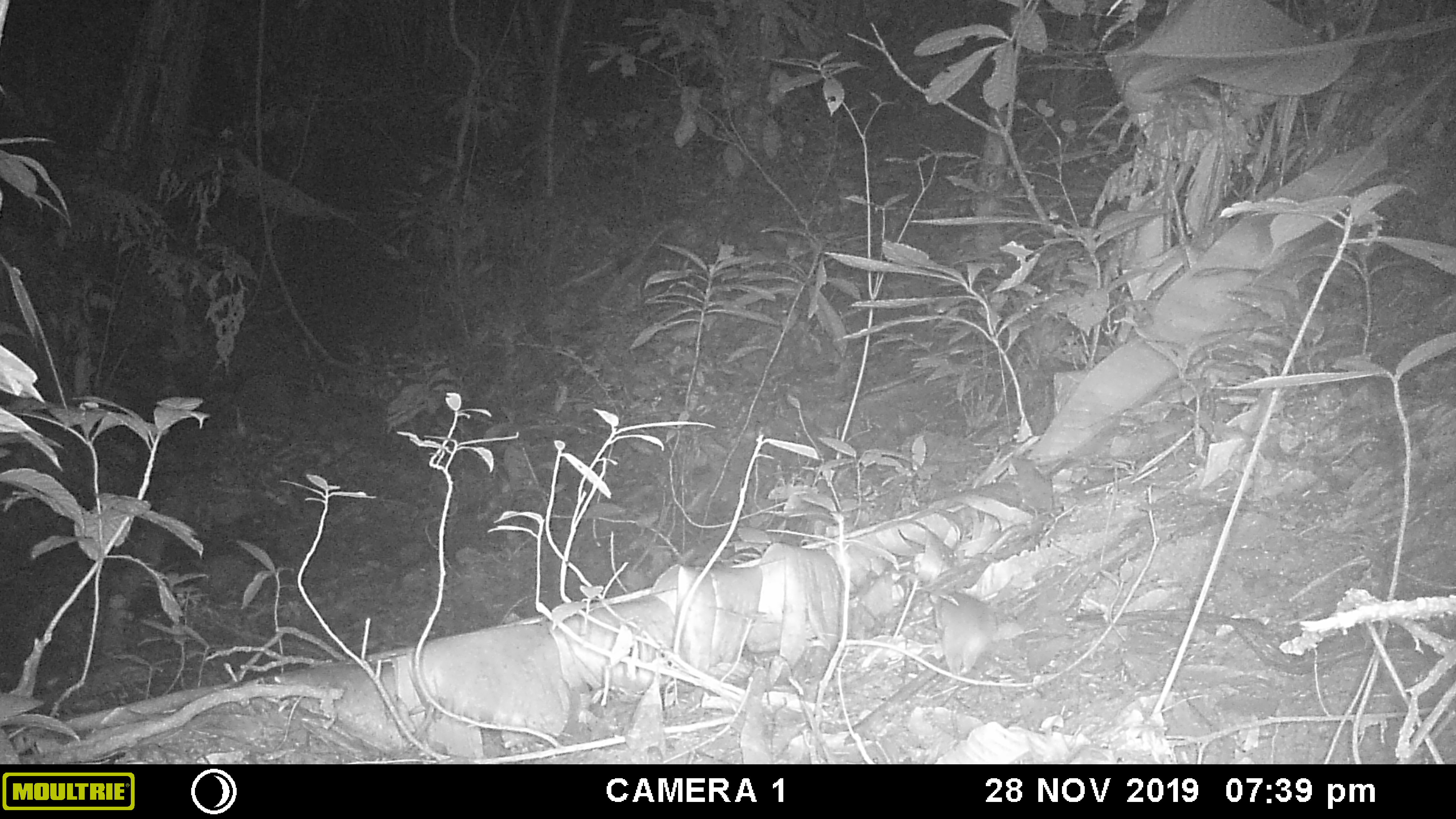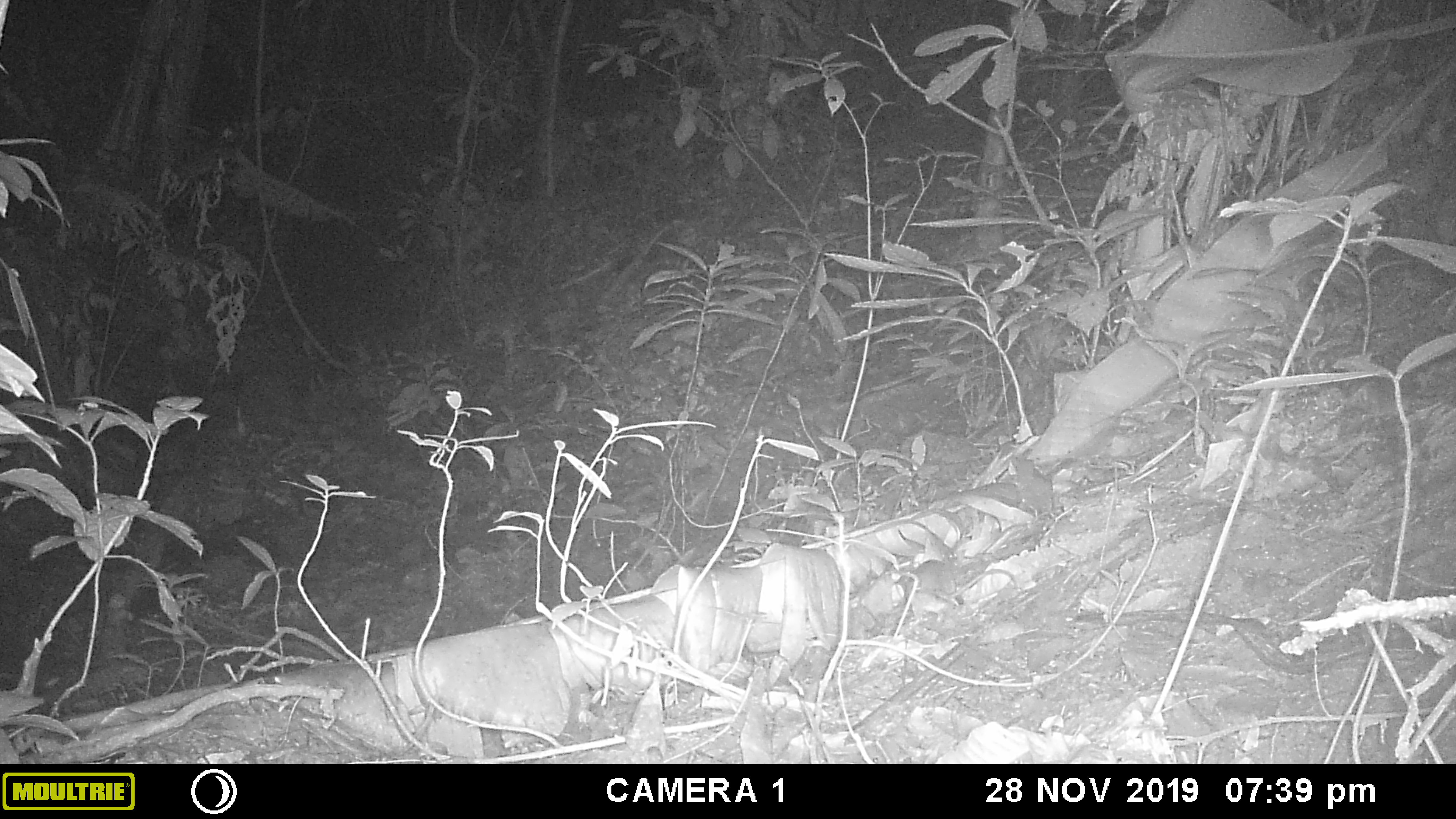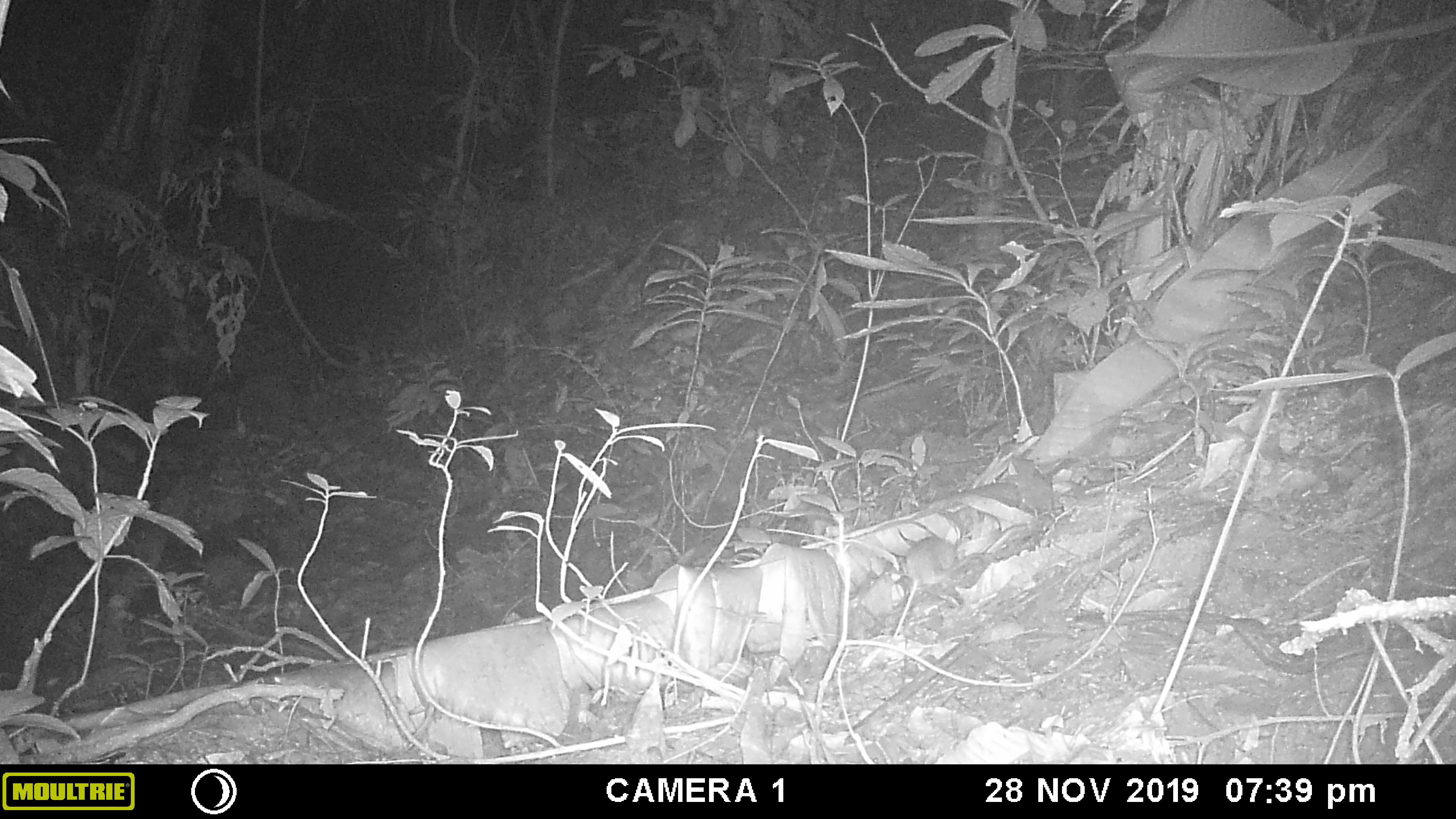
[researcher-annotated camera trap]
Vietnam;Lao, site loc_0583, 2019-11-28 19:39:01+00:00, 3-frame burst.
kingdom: Animalia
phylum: Chordata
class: Mammalia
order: Rodentia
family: Muridae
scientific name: Muridae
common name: old-world mice and rats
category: unidentified murid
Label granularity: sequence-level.